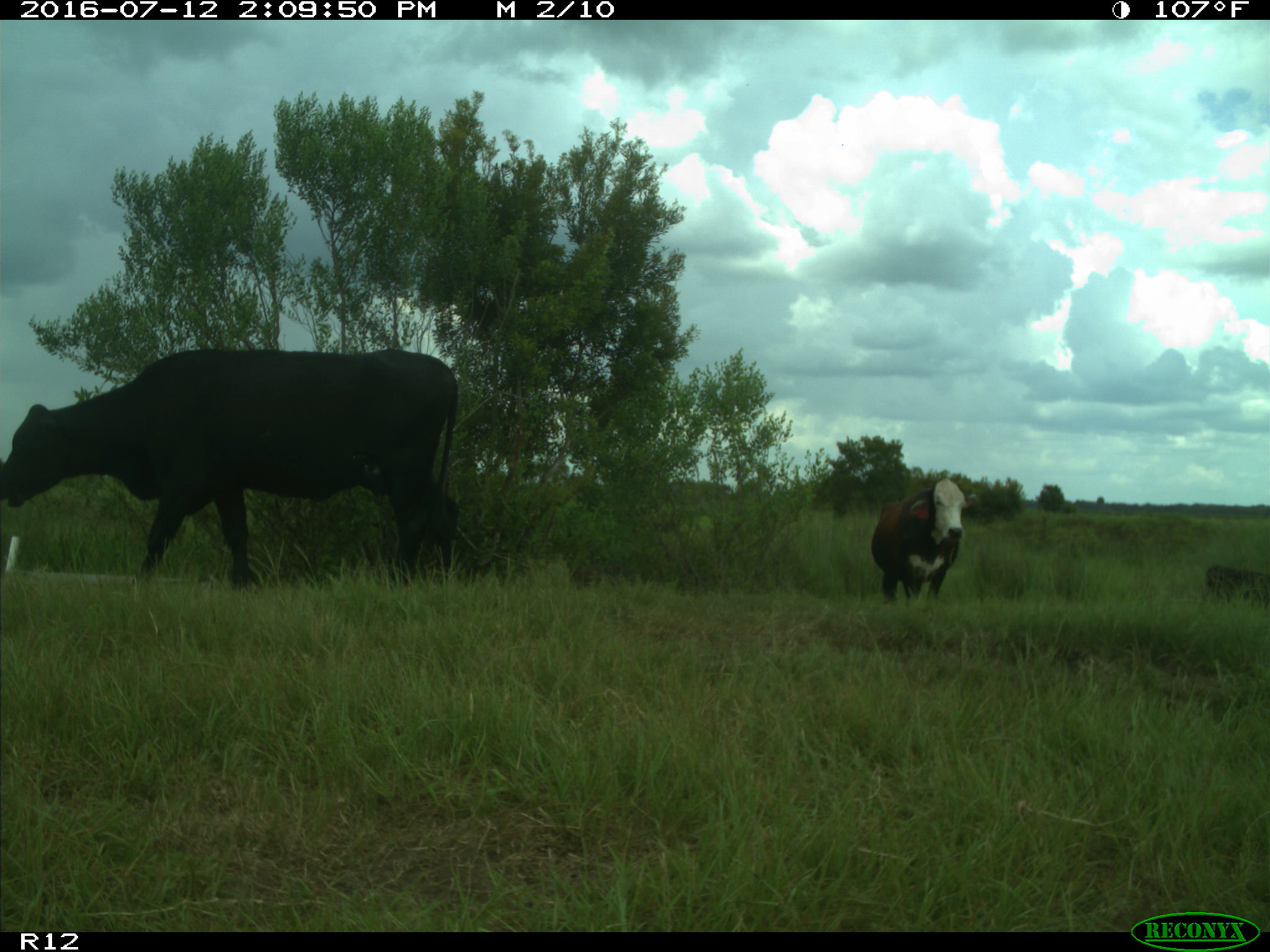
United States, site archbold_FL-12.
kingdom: Animalia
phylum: Chordata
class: Mammalia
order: Artiodactyla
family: Bovidae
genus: Bos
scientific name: Bos taurus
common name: domestic cow